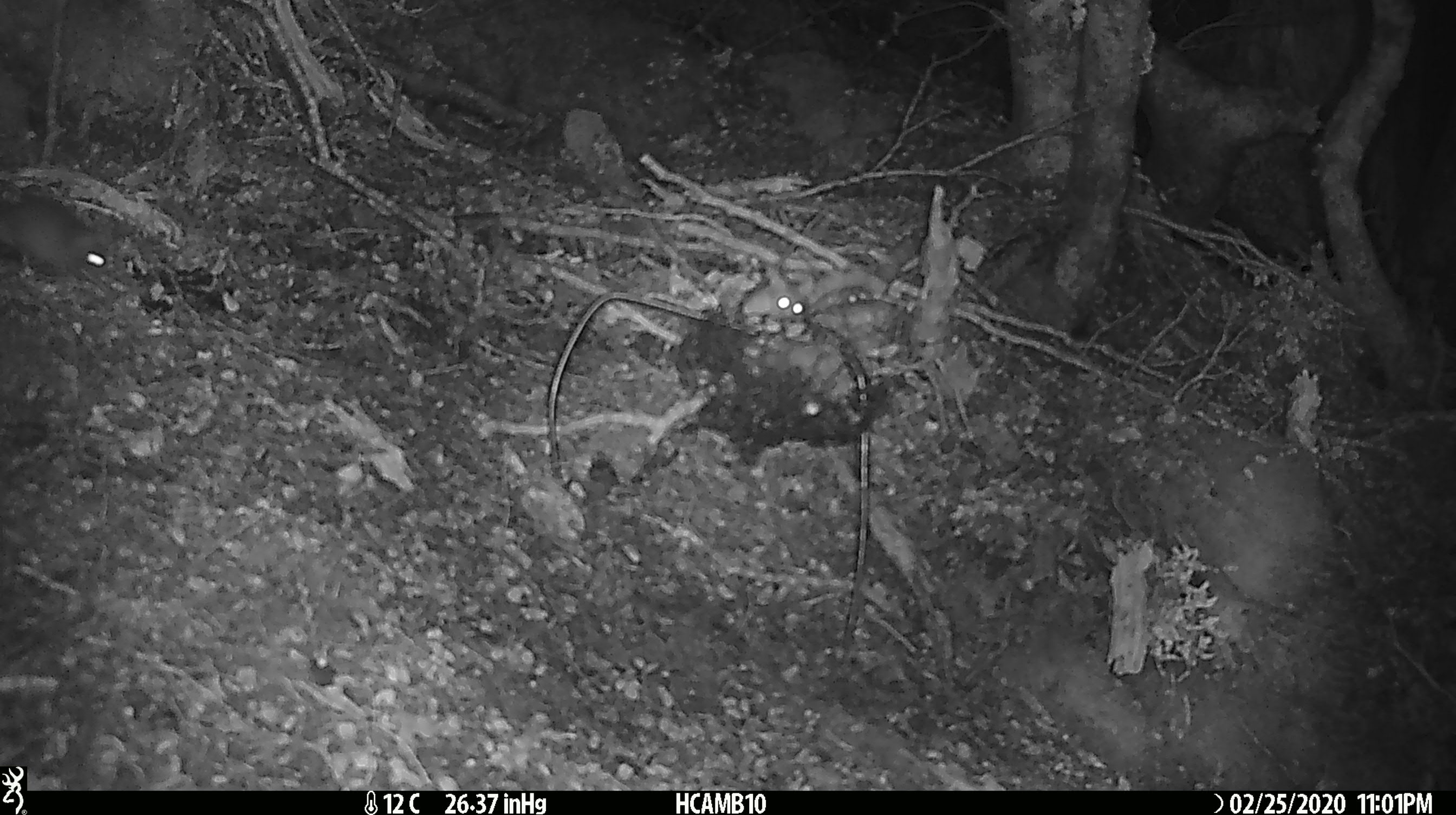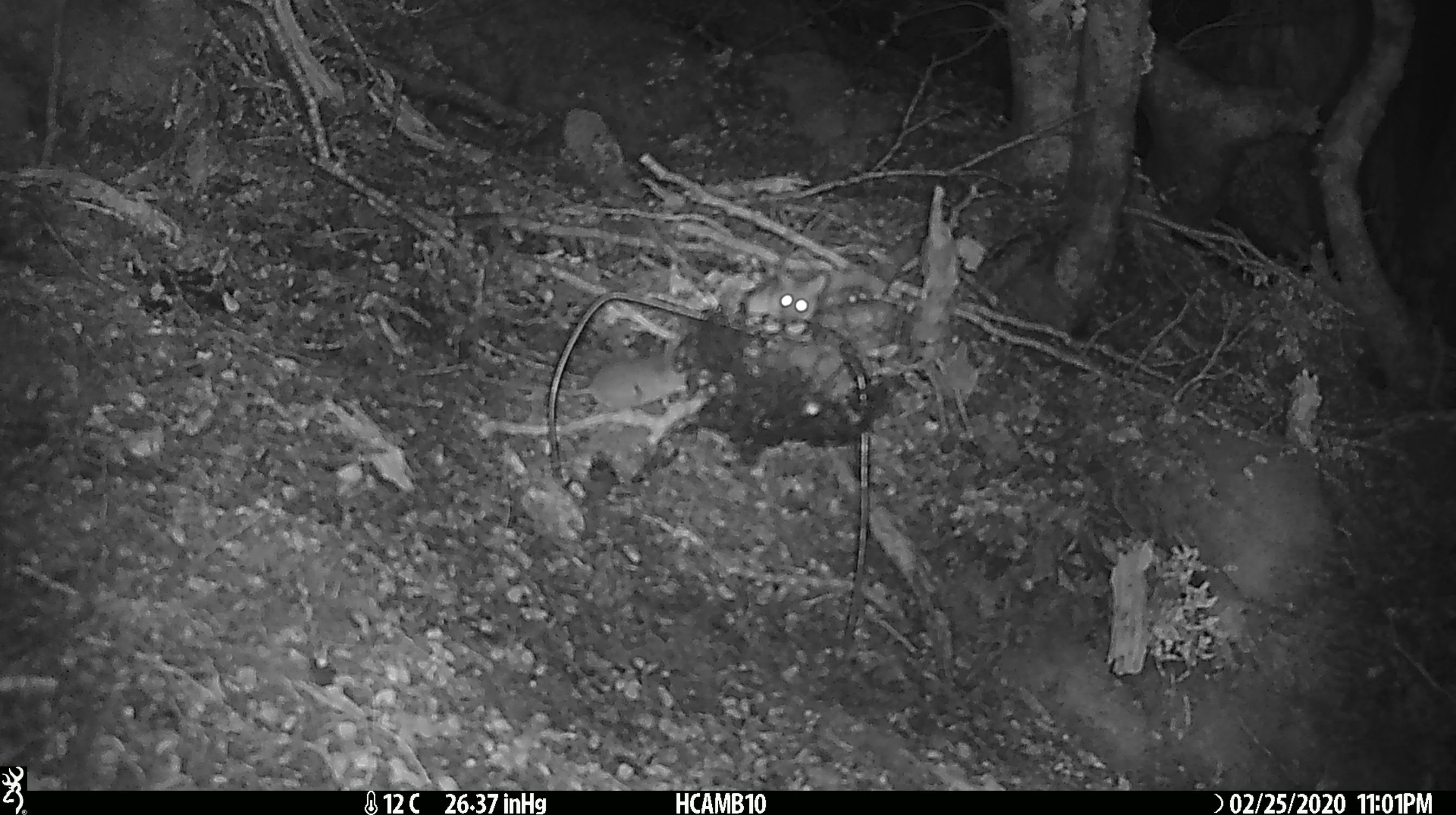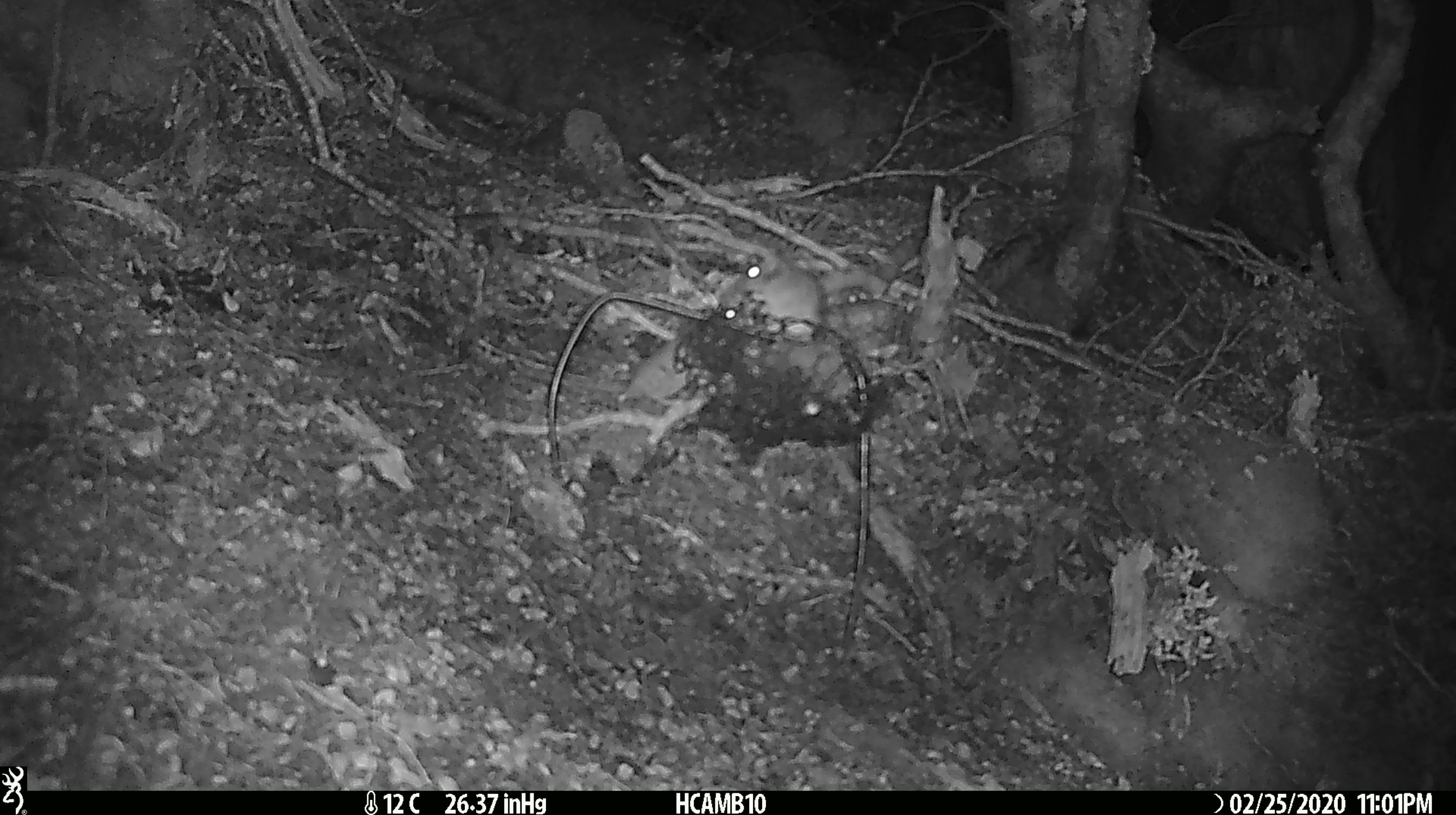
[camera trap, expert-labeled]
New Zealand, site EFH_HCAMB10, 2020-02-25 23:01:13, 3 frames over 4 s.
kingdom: Animalia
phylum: Chordata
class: Mammalia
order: Rodentia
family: Muridae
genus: Mus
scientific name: Mus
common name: mouse